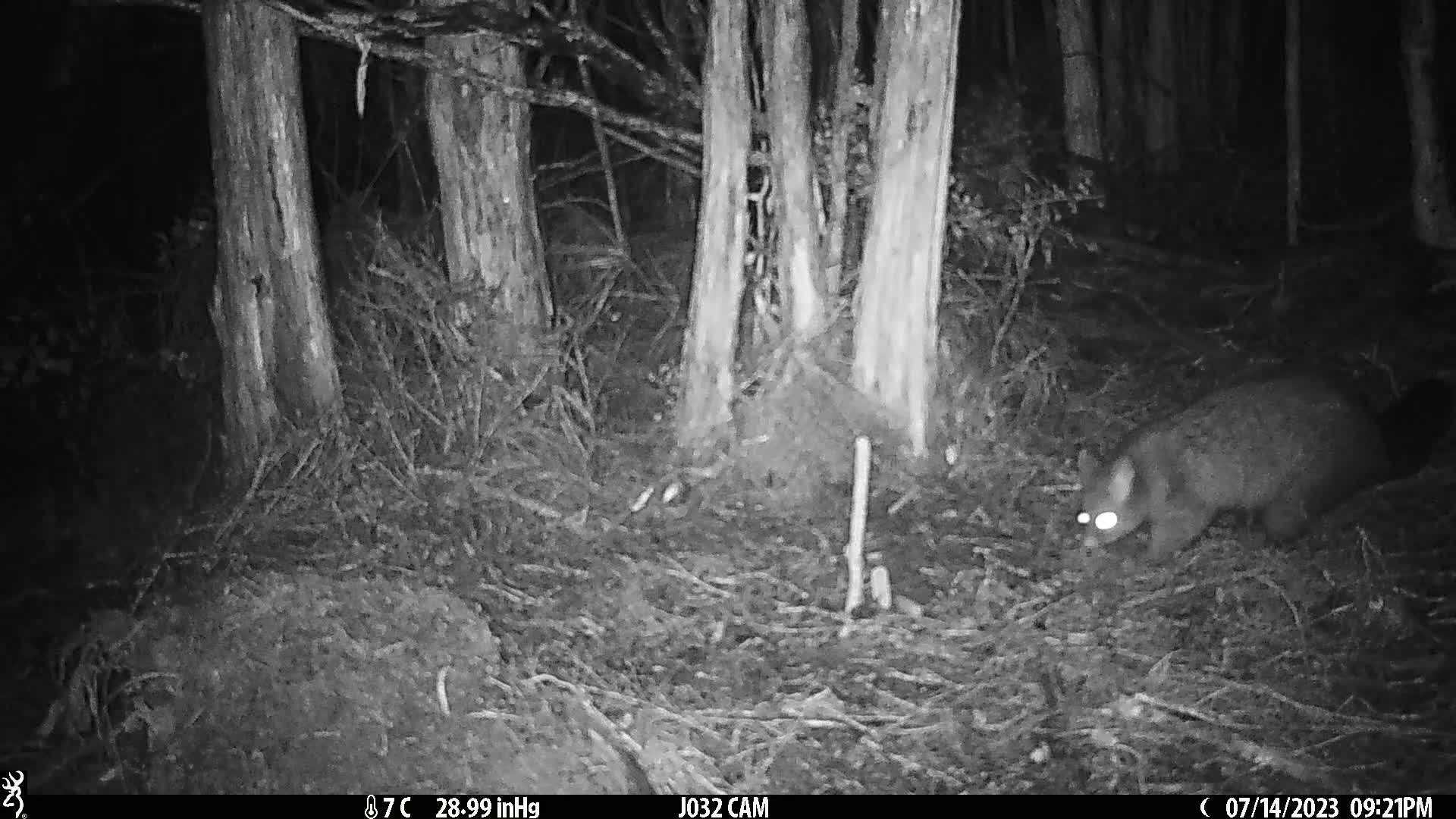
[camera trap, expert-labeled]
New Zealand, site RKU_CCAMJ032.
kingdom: Animalia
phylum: Chordata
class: Mammalia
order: Diprotodontia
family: Phalangeridae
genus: Trichosurus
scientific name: Trichosurus vulpecula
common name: common brushtail possum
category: possum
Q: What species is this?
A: Possum (common brushtail possum) (Trichosurus vulpecula).